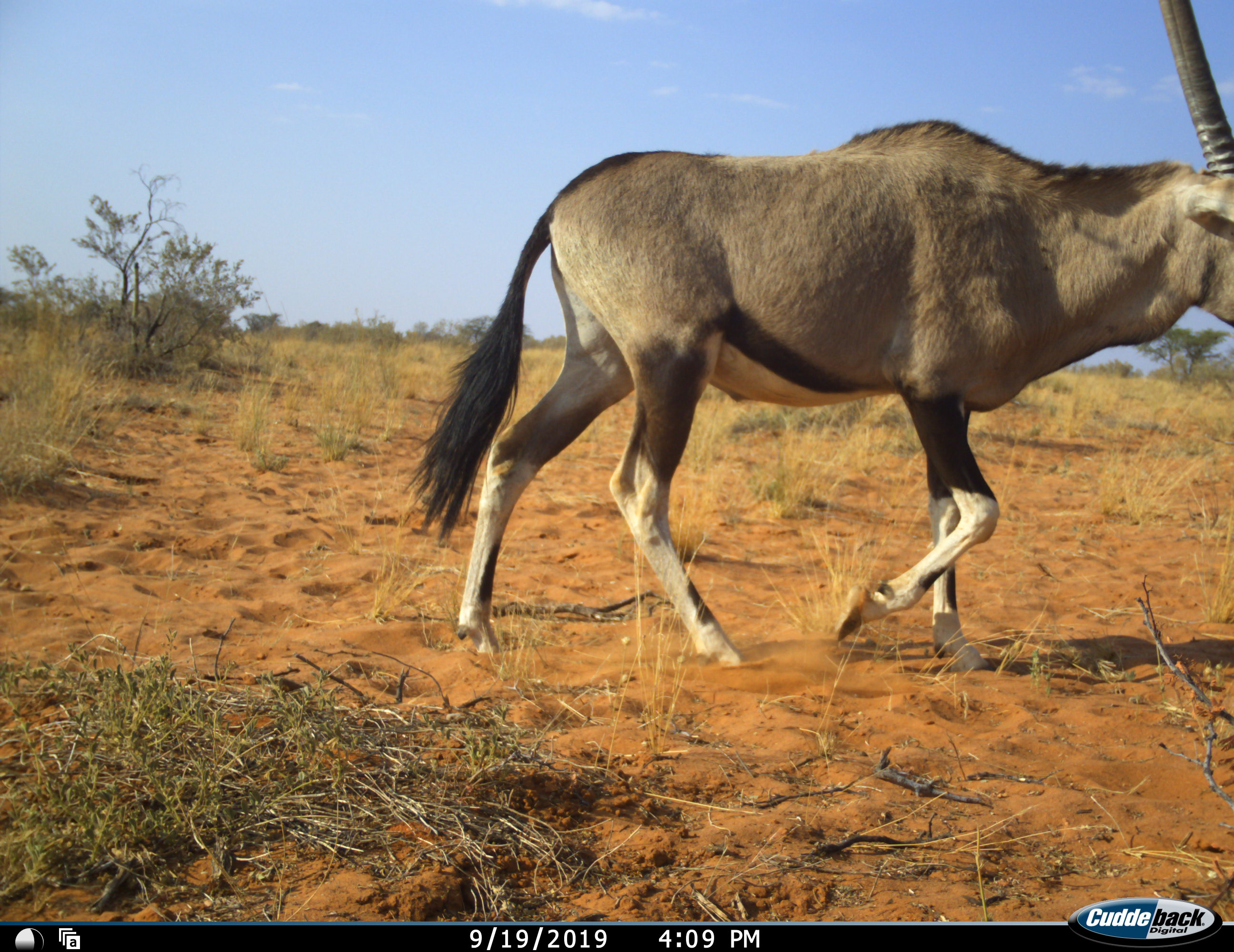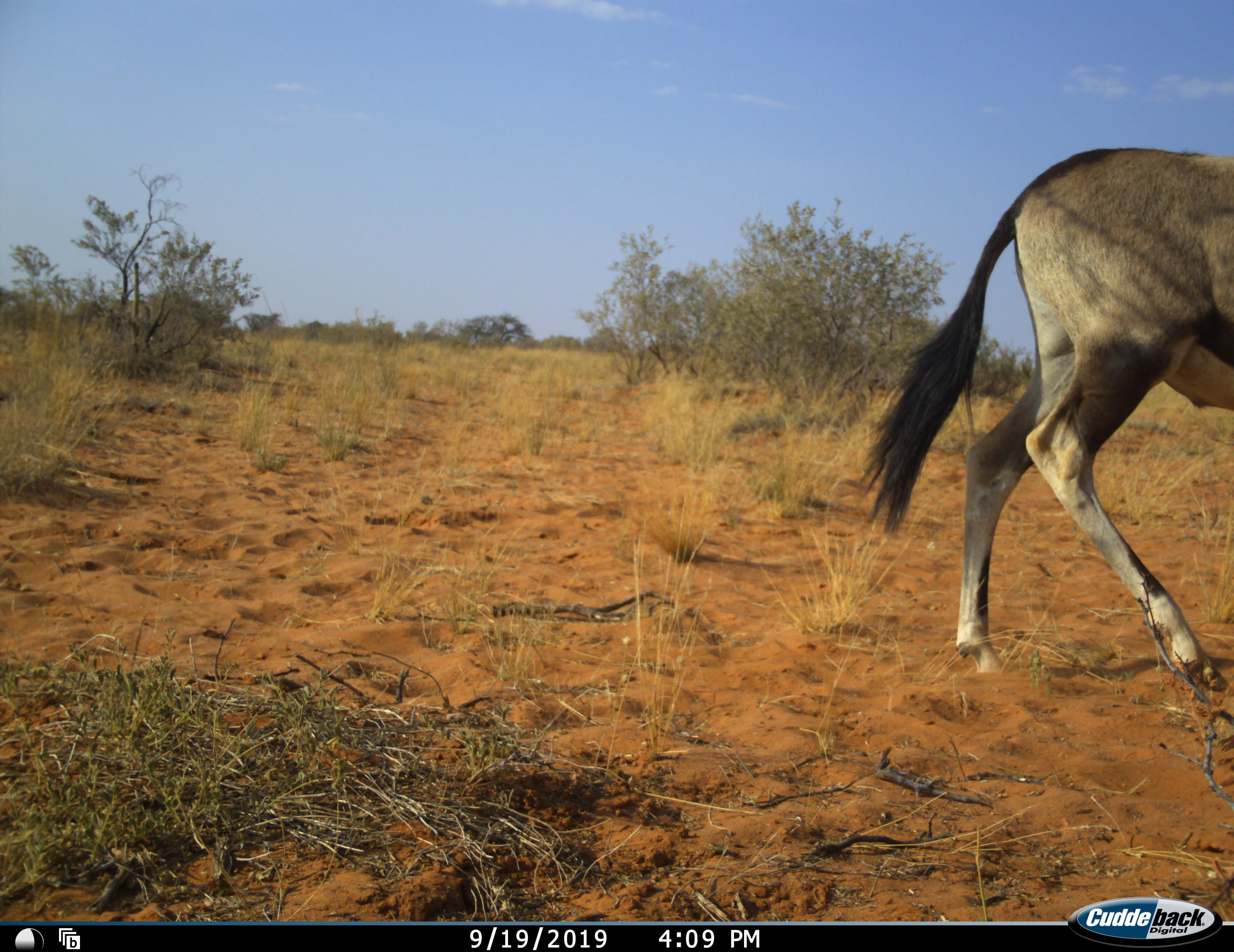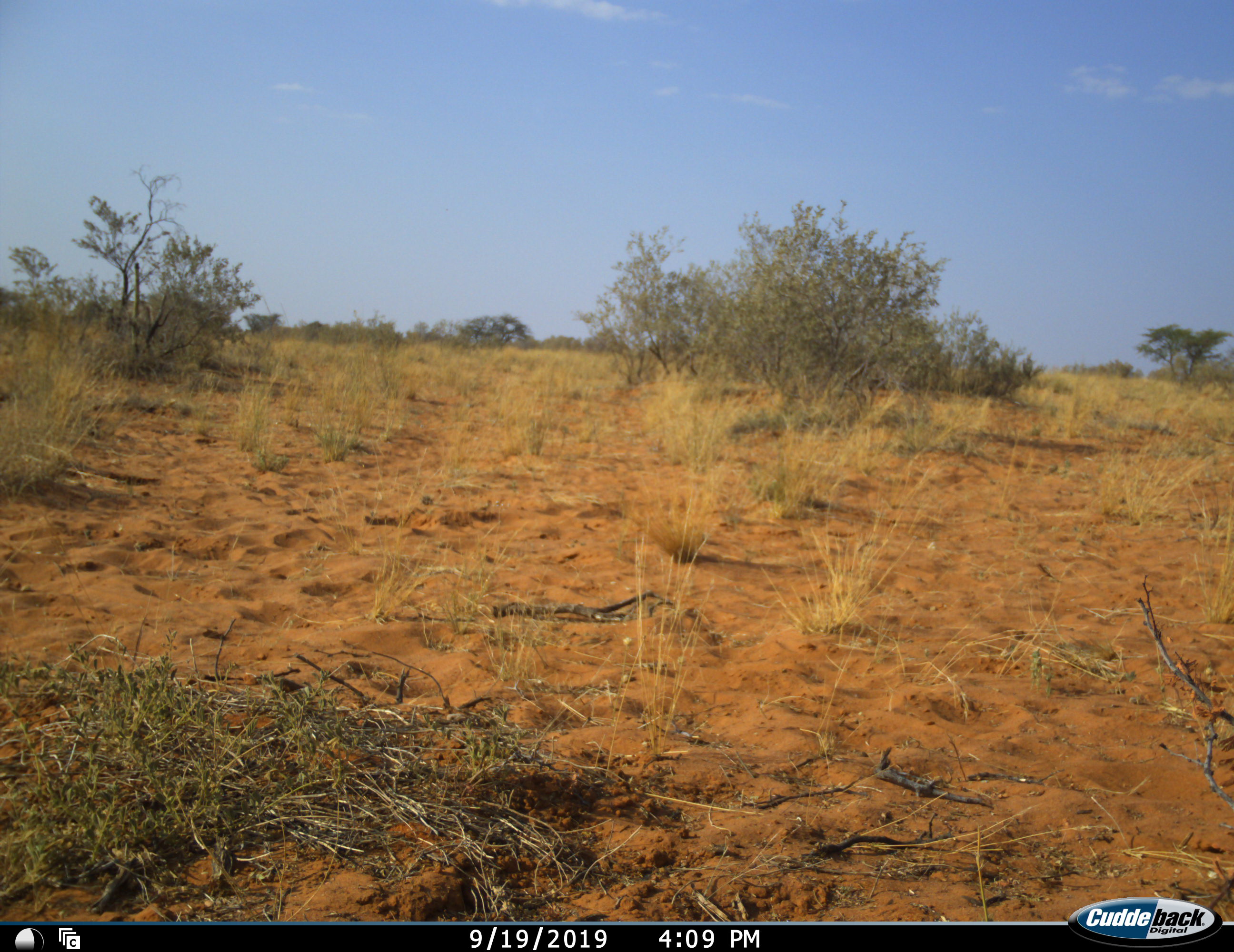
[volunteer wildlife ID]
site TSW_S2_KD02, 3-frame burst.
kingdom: Animalia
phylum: Chordata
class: Mammalia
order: Artiodactyla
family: Bovidae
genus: Oryx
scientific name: Oryx gazella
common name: gemsbok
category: oryx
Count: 1.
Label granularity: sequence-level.